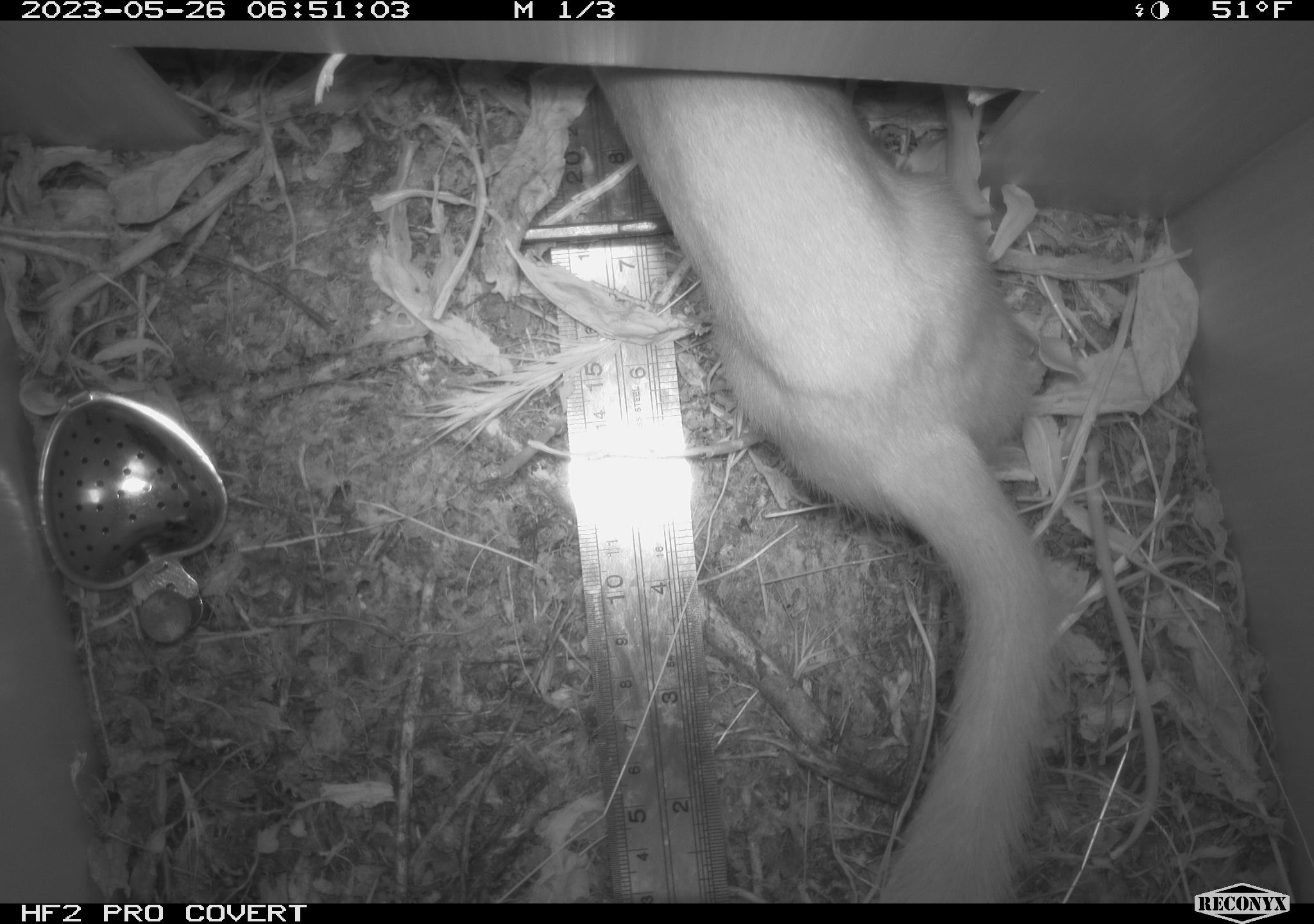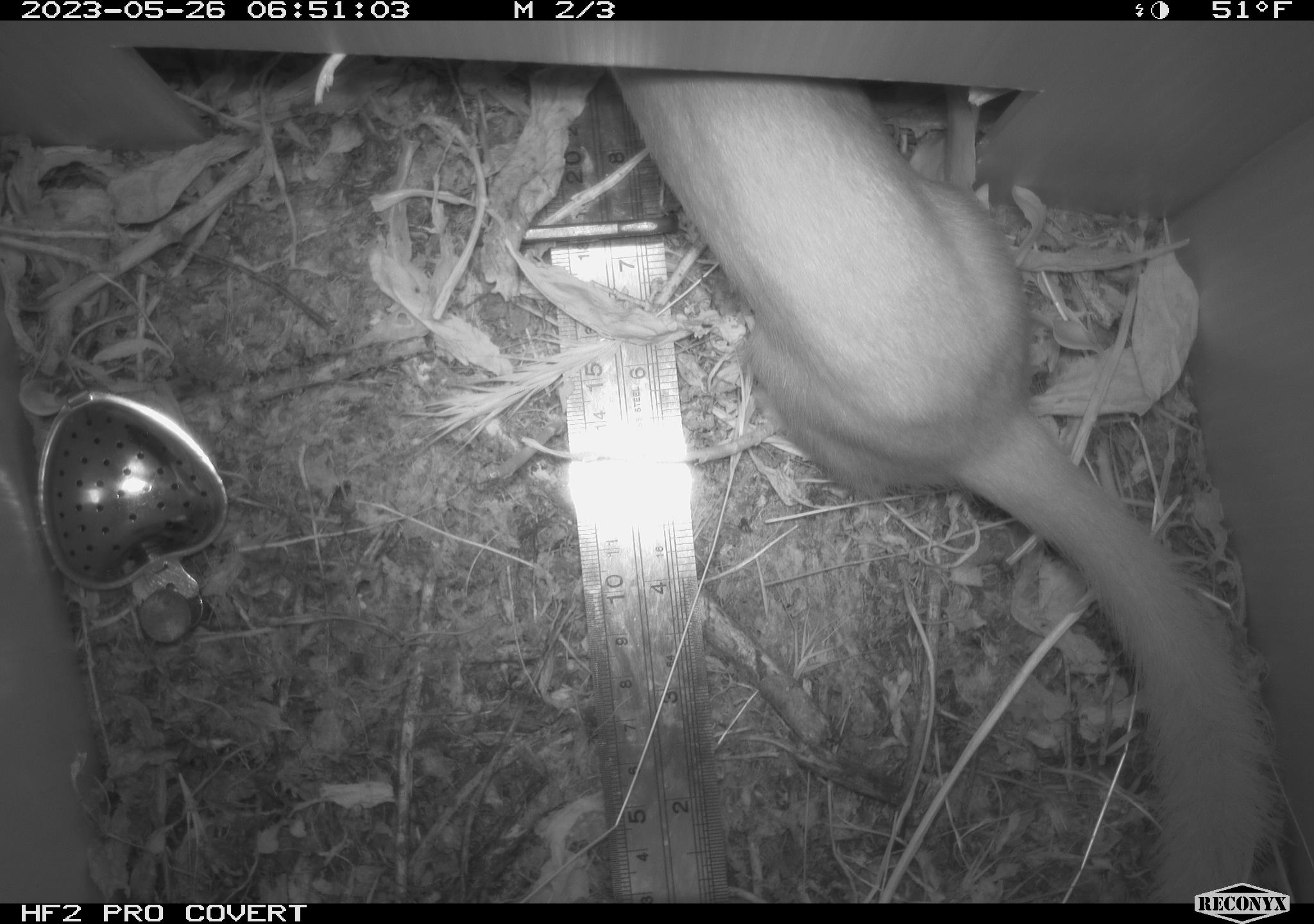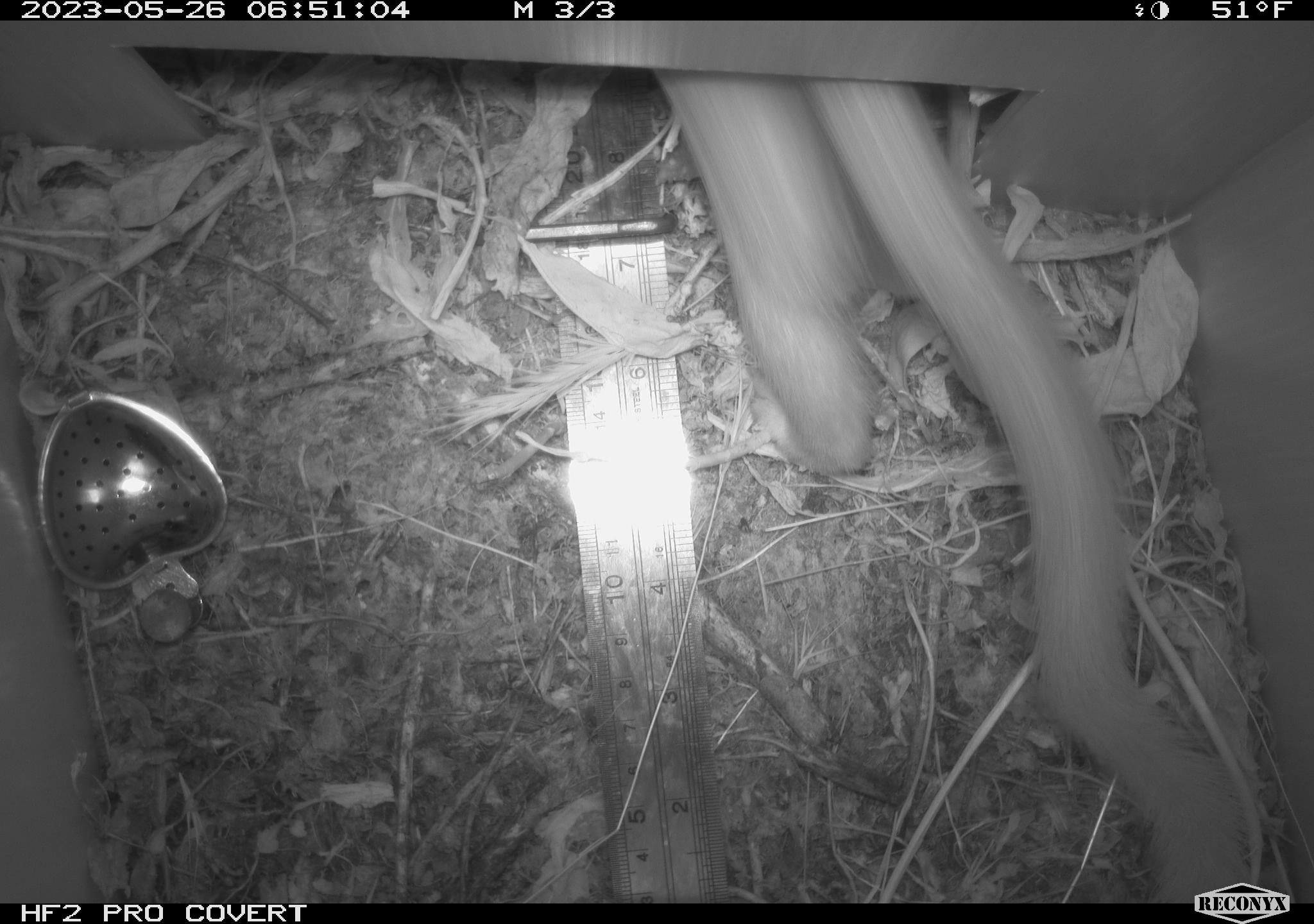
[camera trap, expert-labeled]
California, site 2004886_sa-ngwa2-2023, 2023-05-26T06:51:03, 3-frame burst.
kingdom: Animalia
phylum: Chordata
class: Mammalia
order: Carnivora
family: Mustelidae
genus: Neogale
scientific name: Neogale frenata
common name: long-tailed weasel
Long-tailed weasel (Neogale frenata).